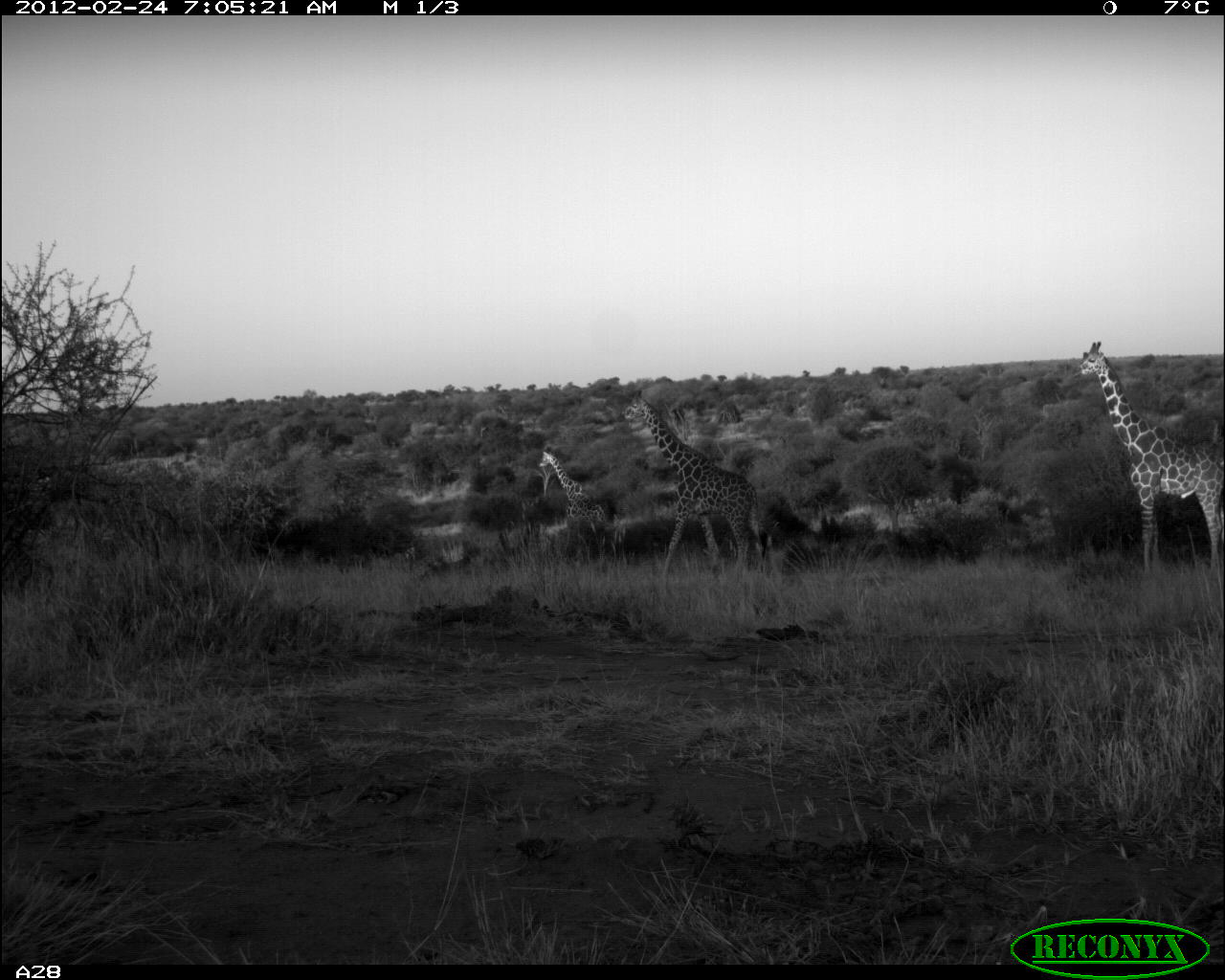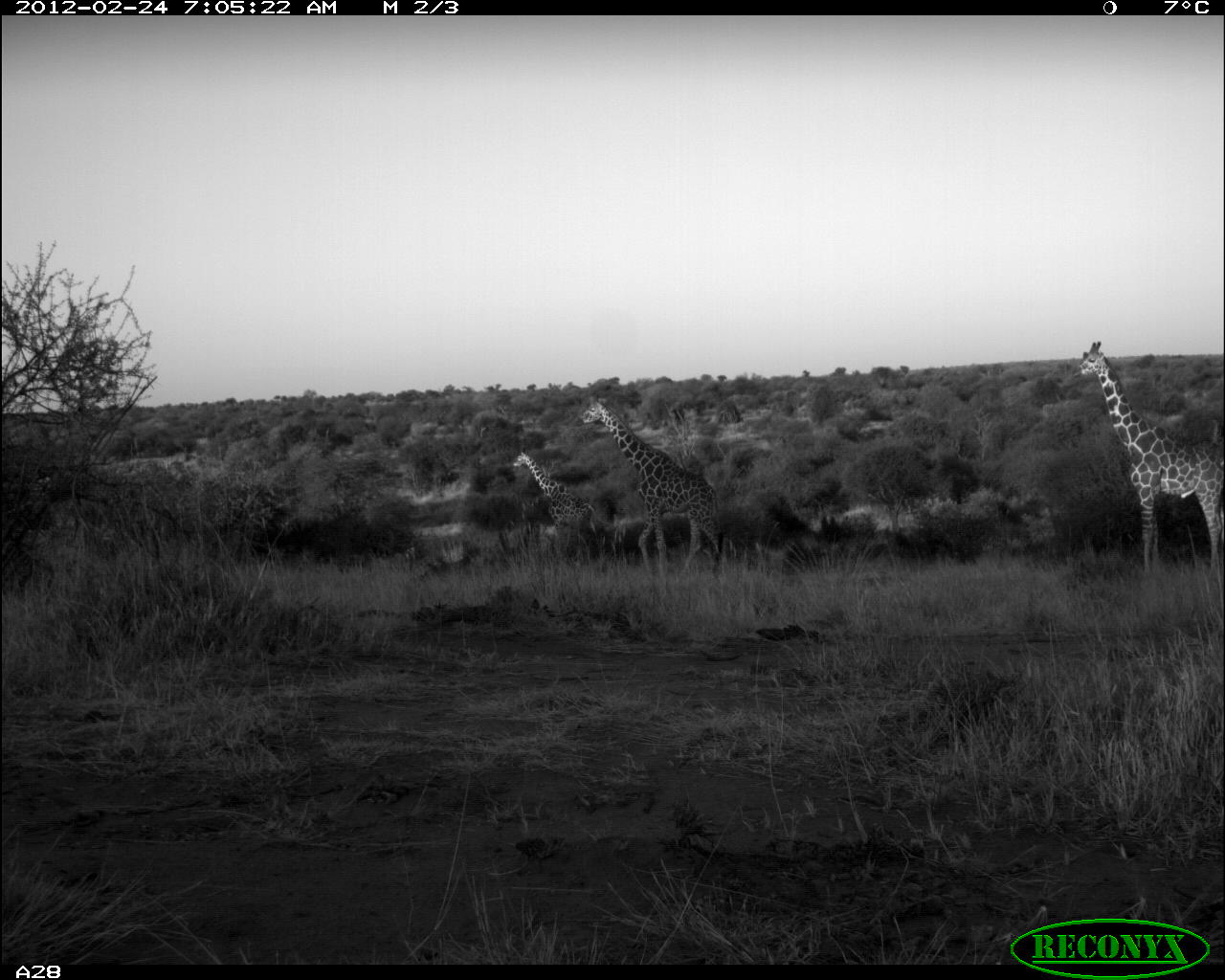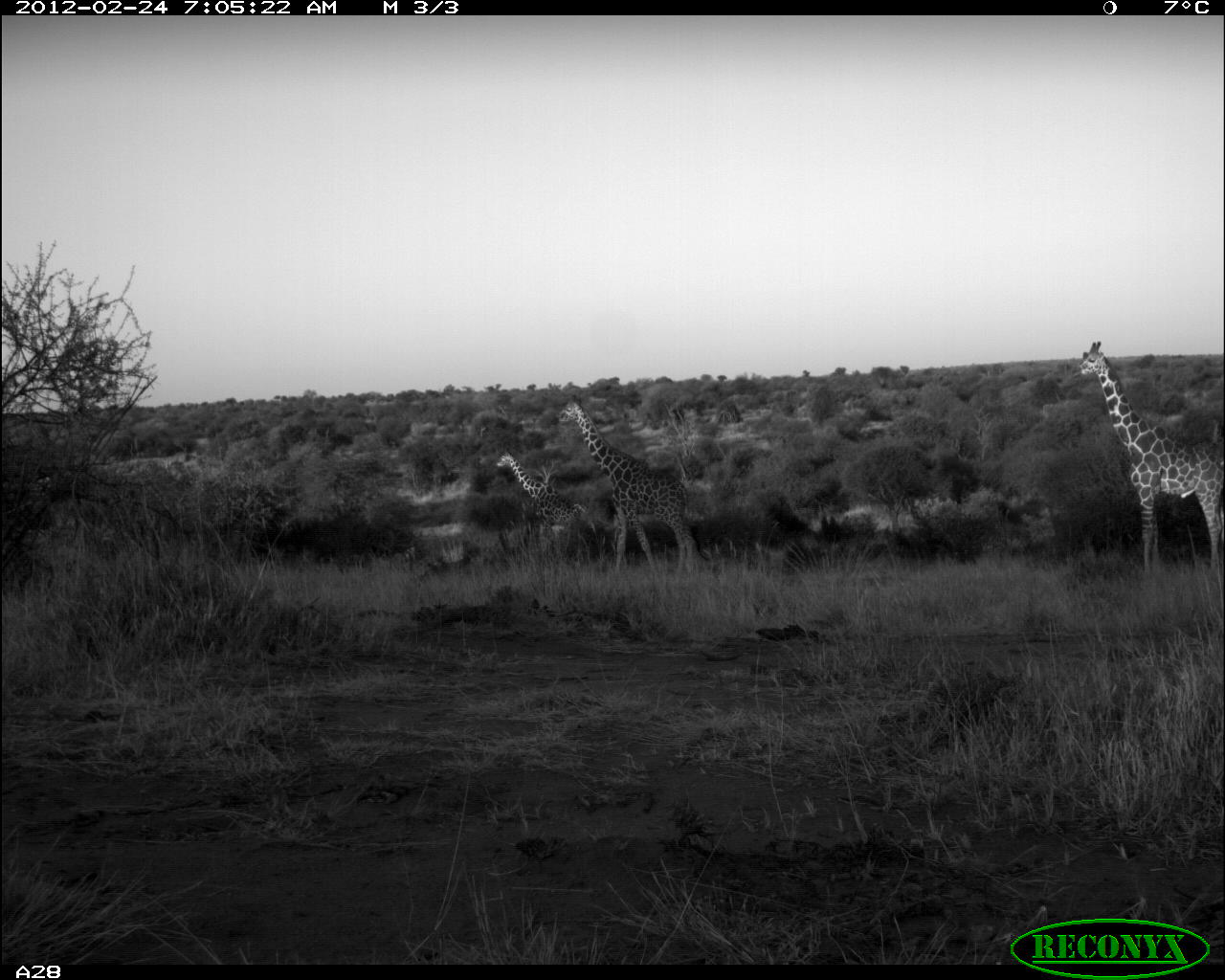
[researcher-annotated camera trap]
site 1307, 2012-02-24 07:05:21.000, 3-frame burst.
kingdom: Animalia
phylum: Chordata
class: Mammalia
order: Artiodactyla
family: Giraffidae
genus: Giraffa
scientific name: Giraffa camelopardalis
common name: giraffe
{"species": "Giraffa camelopardalis (giraffe)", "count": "3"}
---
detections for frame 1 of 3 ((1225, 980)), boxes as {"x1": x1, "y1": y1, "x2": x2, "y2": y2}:
giraffa camelopardalis: {"x1": 1068, "y1": 338, "x2": 1225, "y2": 581}; {"x1": 621, "y1": 388, "x2": 769, "y2": 582}; {"x1": 537, "y1": 449, "x2": 615, "y2": 560}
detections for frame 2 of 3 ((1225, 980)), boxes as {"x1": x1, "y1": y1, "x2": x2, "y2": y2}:
giraffa camelopardalis: {"x1": 1072, "y1": 339, "x2": 1225, "y2": 577}; {"x1": 573, "y1": 393, "x2": 725, "y2": 578}; {"x1": 512, "y1": 447, "x2": 608, "y2": 565}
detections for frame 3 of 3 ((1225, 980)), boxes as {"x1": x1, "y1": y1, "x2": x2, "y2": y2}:
giraffa camelopardalis: {"x1": 1071, "y1": 338, "x2": 1225, "y2": 570}; {"x1": 548, "y1": 393, "x2": 699, "y2": 579}; {"x1": 490, "y1": 444, "x2": 604, "y2": 563}